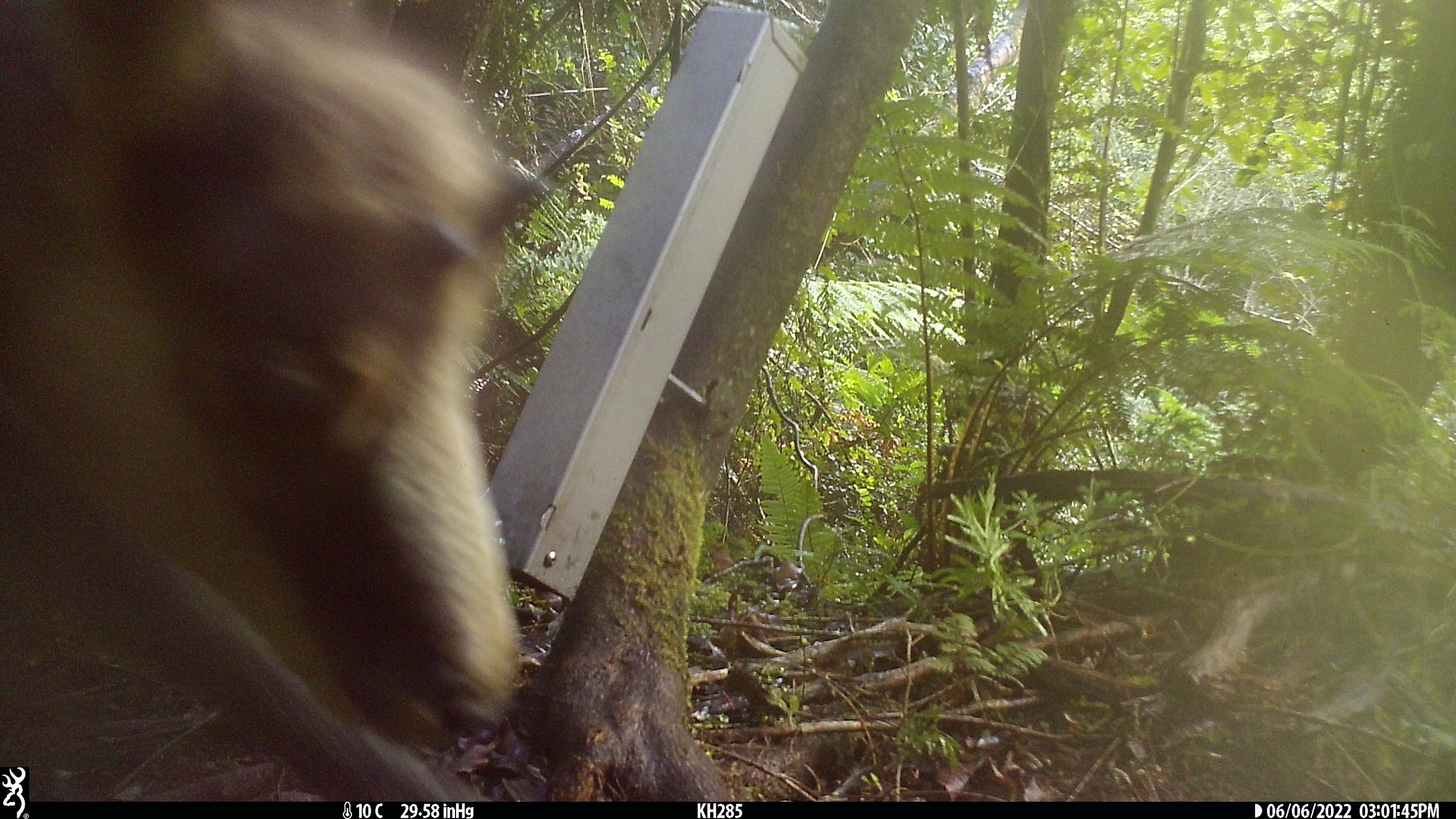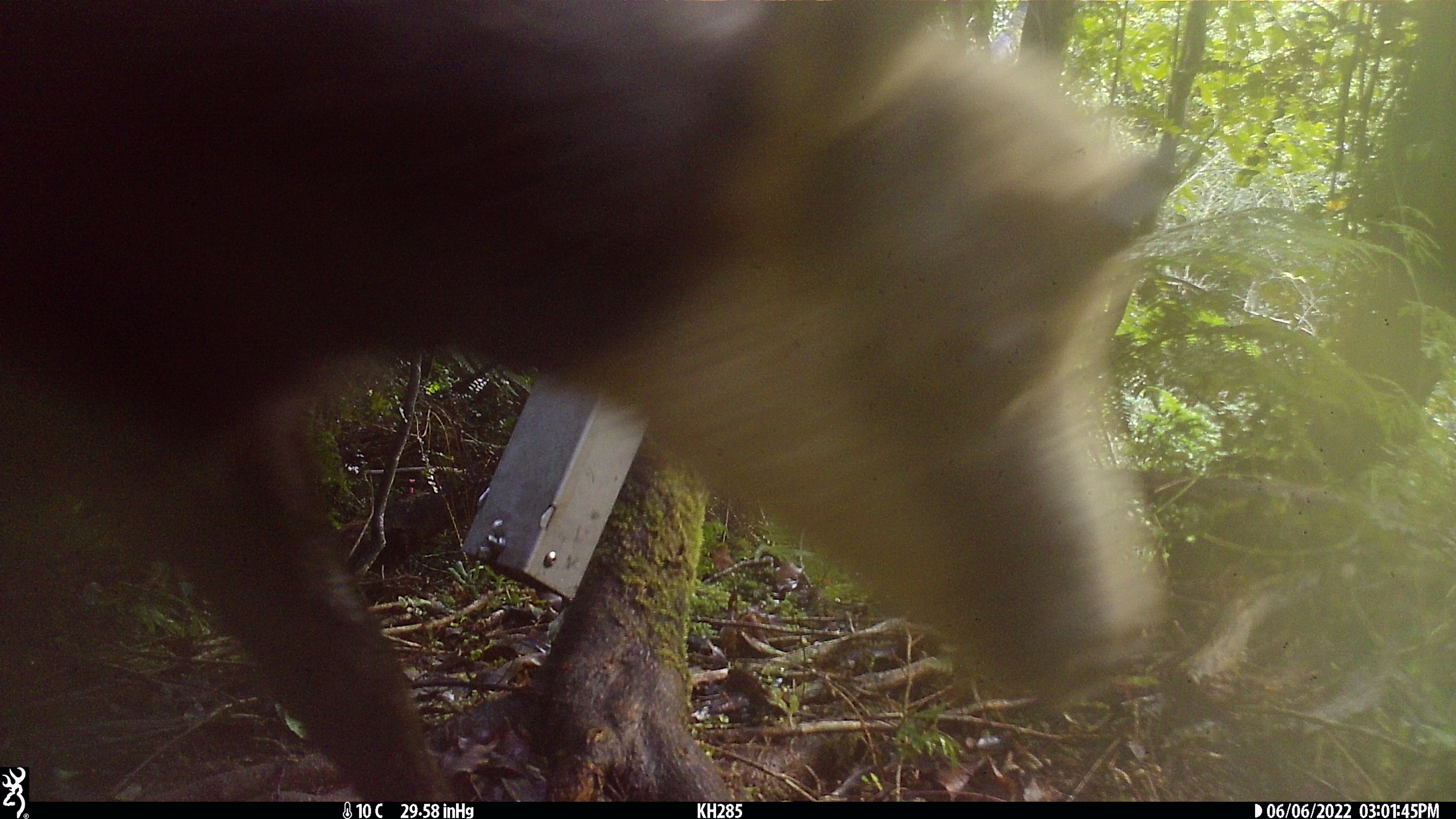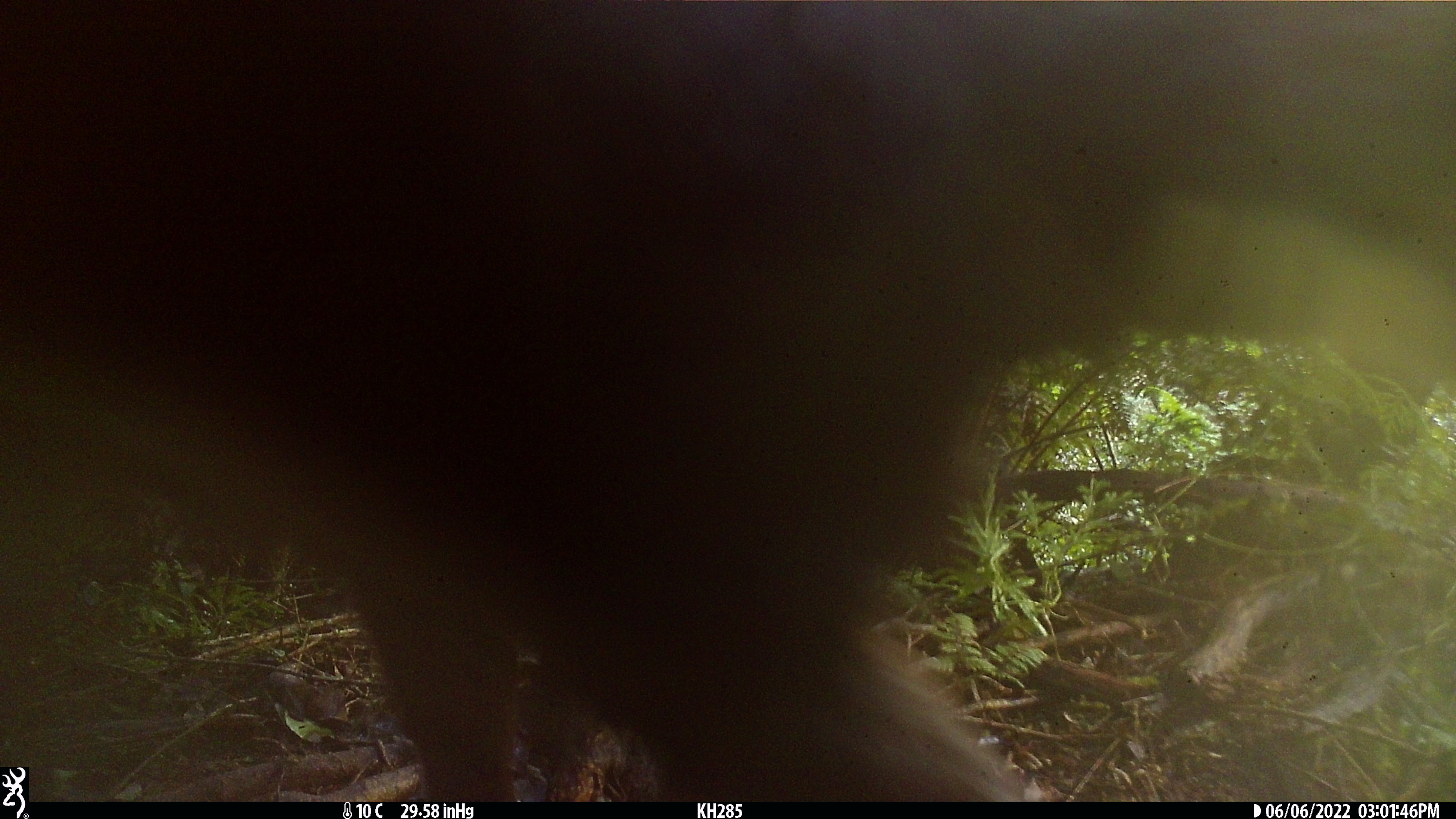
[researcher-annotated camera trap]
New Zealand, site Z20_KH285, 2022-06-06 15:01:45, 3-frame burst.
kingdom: Animalia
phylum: Chordata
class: Mammalia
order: Artiodactyla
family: Bovidae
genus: Rupicapra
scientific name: Rupicapra rupicapra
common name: alpine chamois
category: chamois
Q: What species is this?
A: Chamois (alpine chamois) (Rupicapra rupicapra).